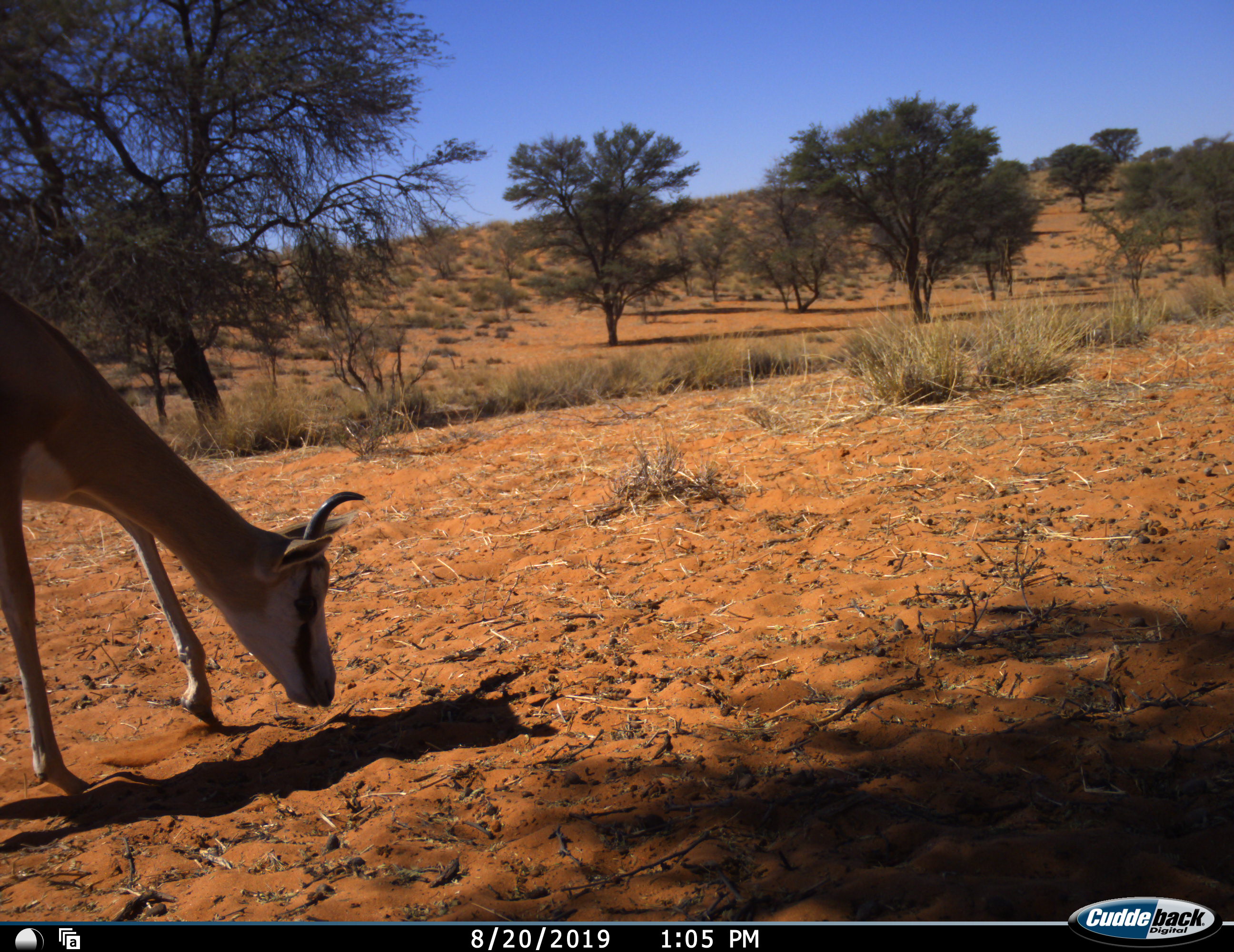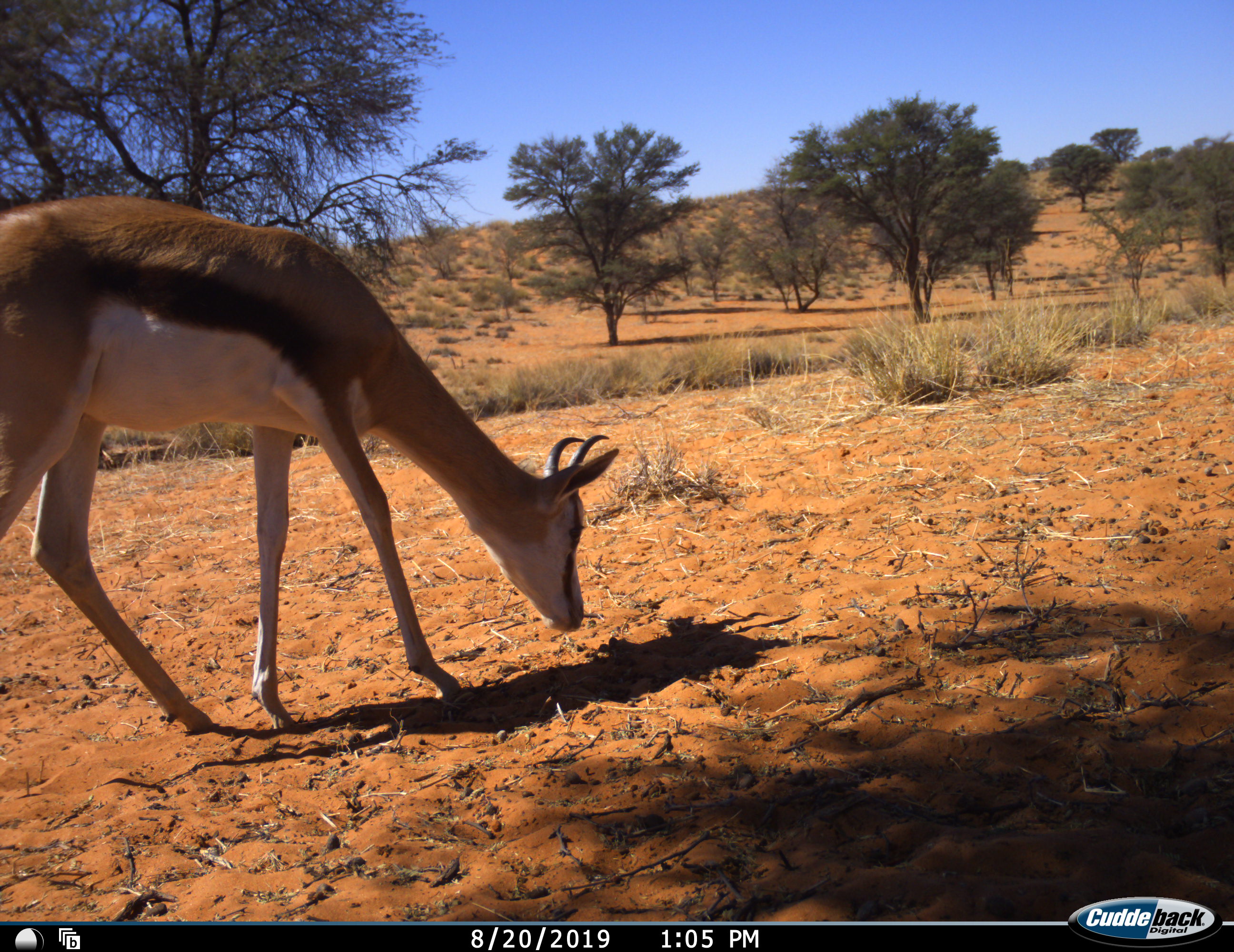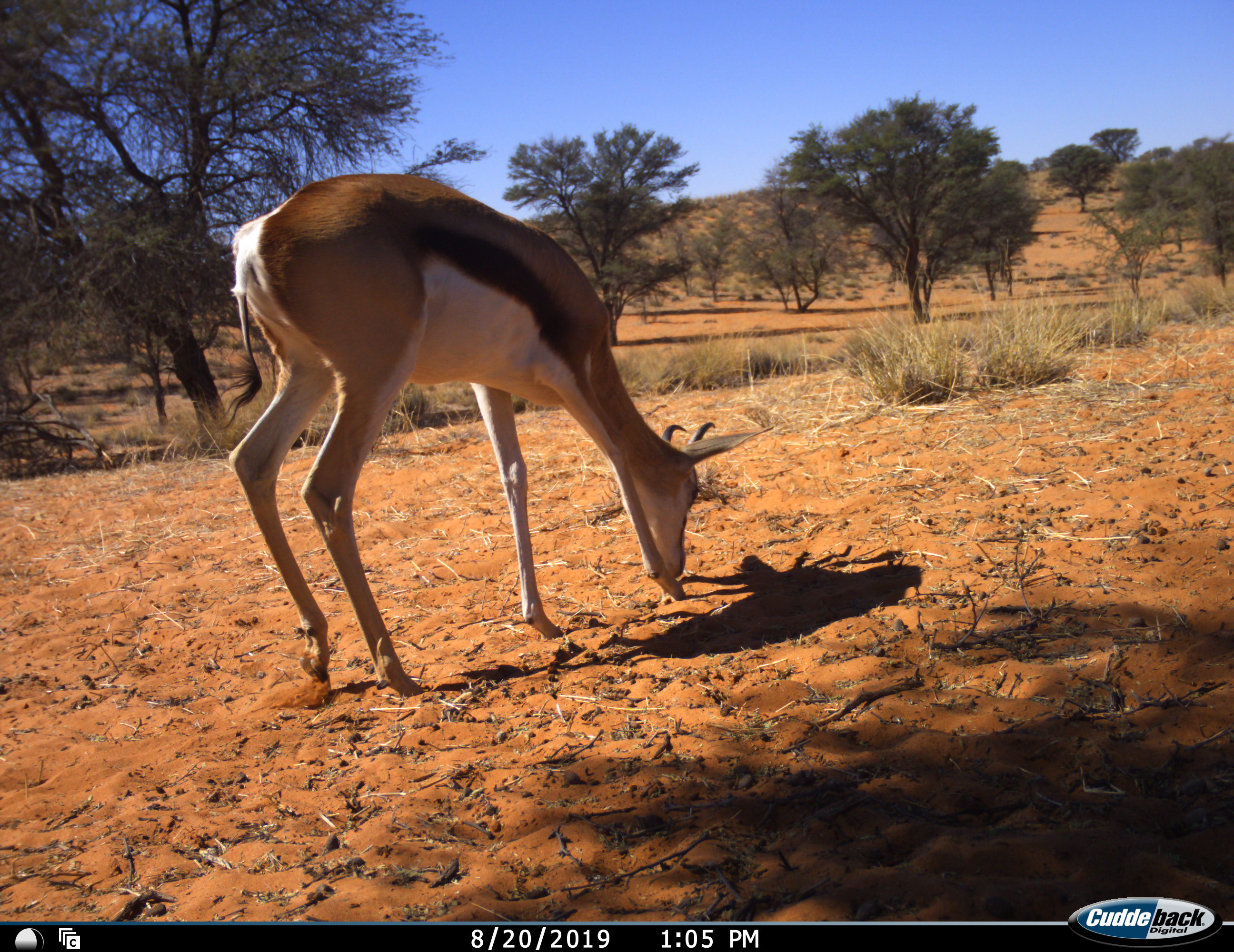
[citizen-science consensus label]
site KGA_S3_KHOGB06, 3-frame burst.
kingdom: Animalia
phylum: Chordata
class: Mammalia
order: Artiodactyla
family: Bovidae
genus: Antidorcas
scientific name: Antidorcas marsupialis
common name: springbok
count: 1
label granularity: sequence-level